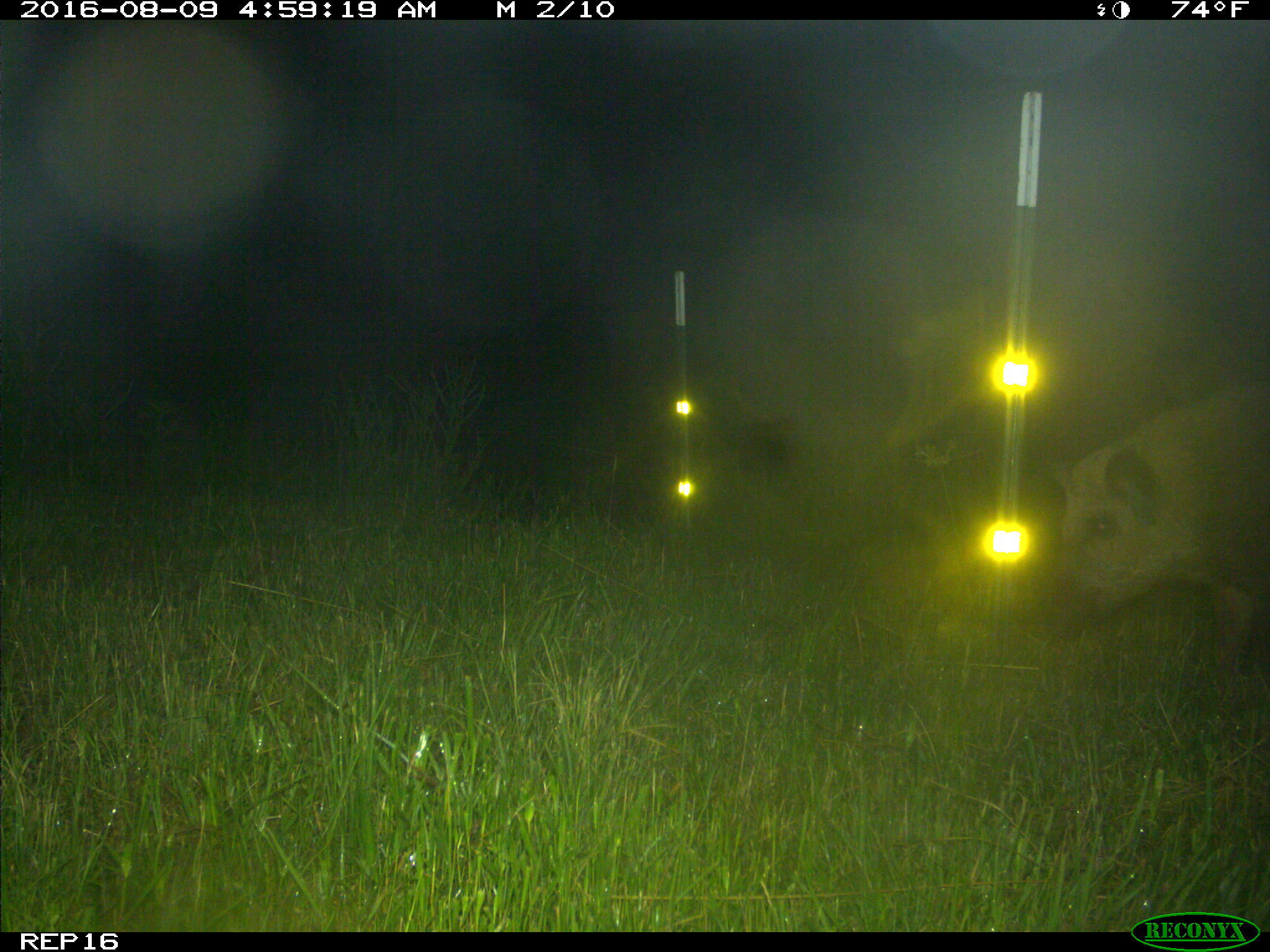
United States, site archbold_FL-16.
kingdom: Animalia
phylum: Chordata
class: Mammalia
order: Artiodactyla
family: Suidae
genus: Sus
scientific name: Sus scrofa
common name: wild boar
Sus scrofa (wild boar).